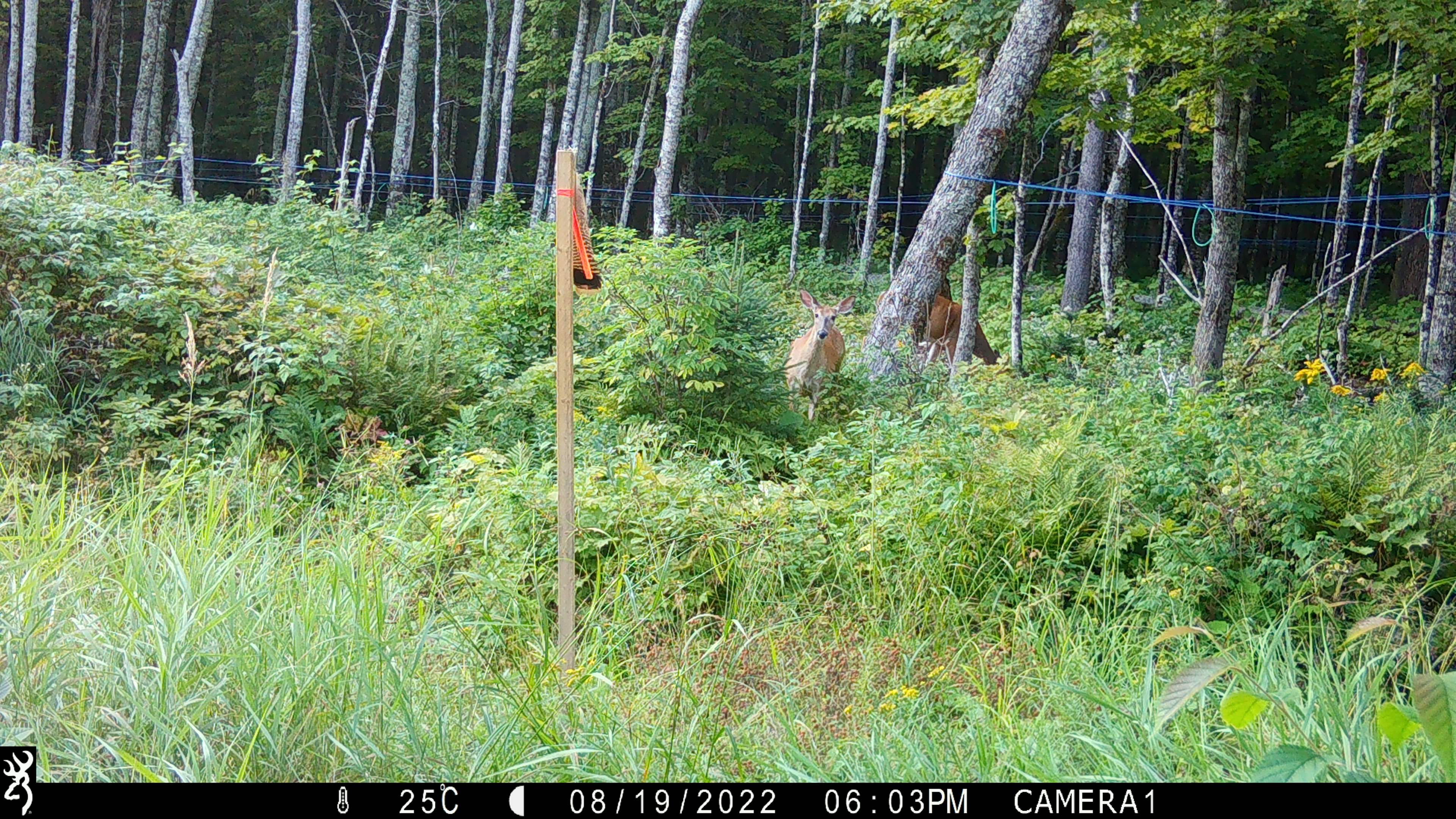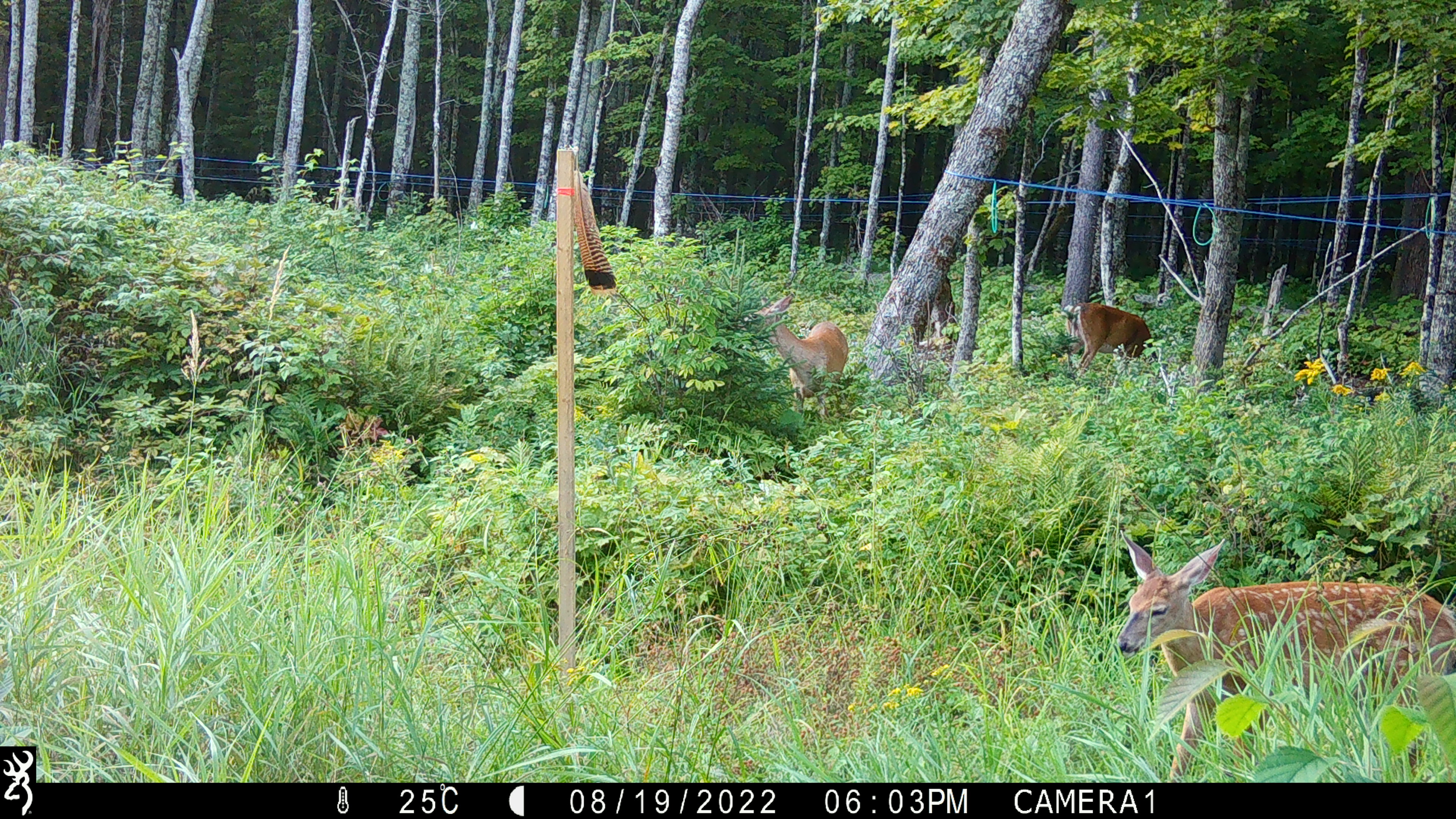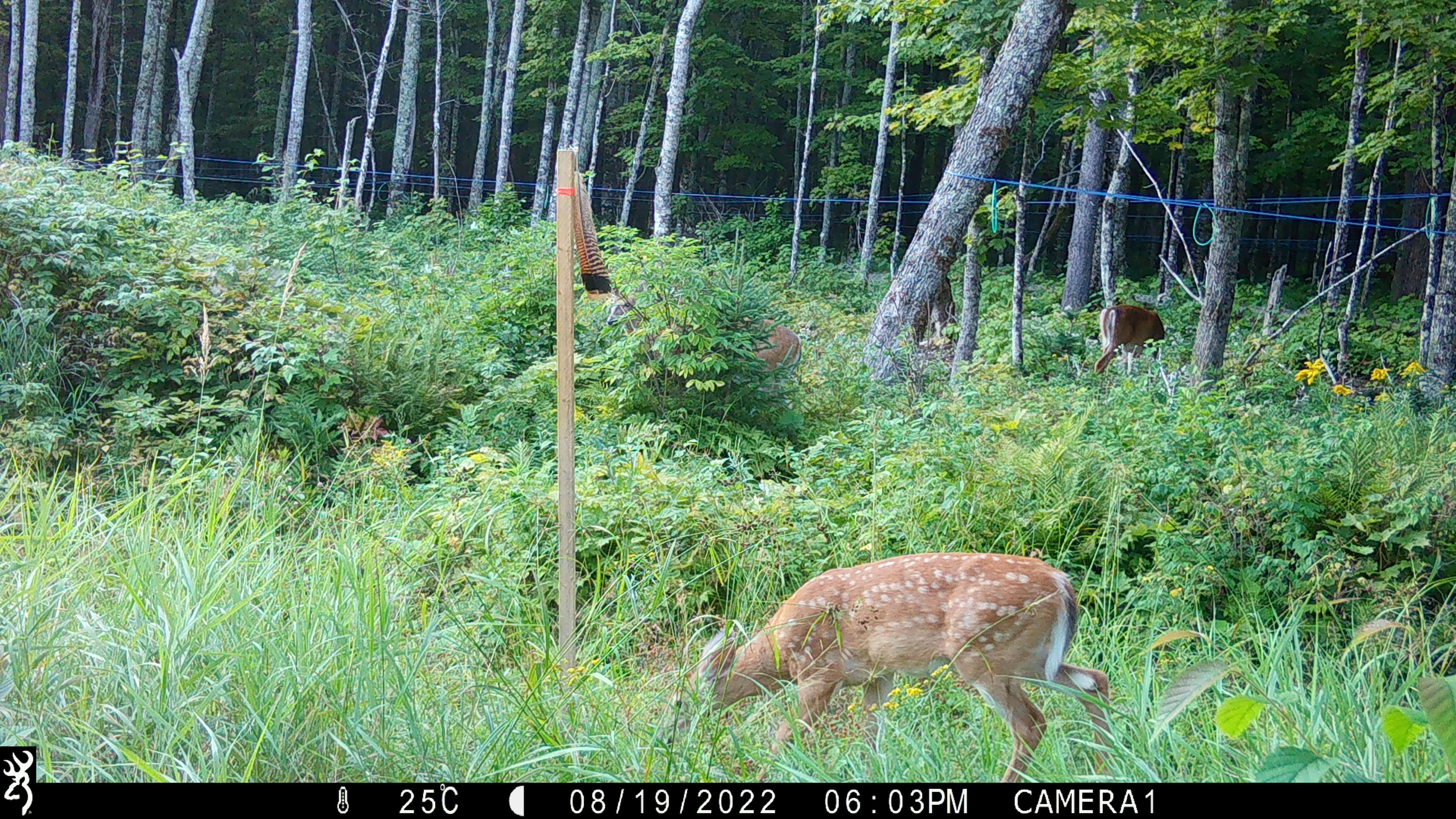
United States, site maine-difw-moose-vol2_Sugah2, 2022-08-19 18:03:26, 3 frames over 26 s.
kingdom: Animalia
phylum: Chordata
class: Mammalia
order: Artiodactyla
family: Cervidae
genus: Odocoileus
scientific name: Odocoileus virginianus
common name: white-tailed deer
White-tailed deer (Odocoileus virginianus).